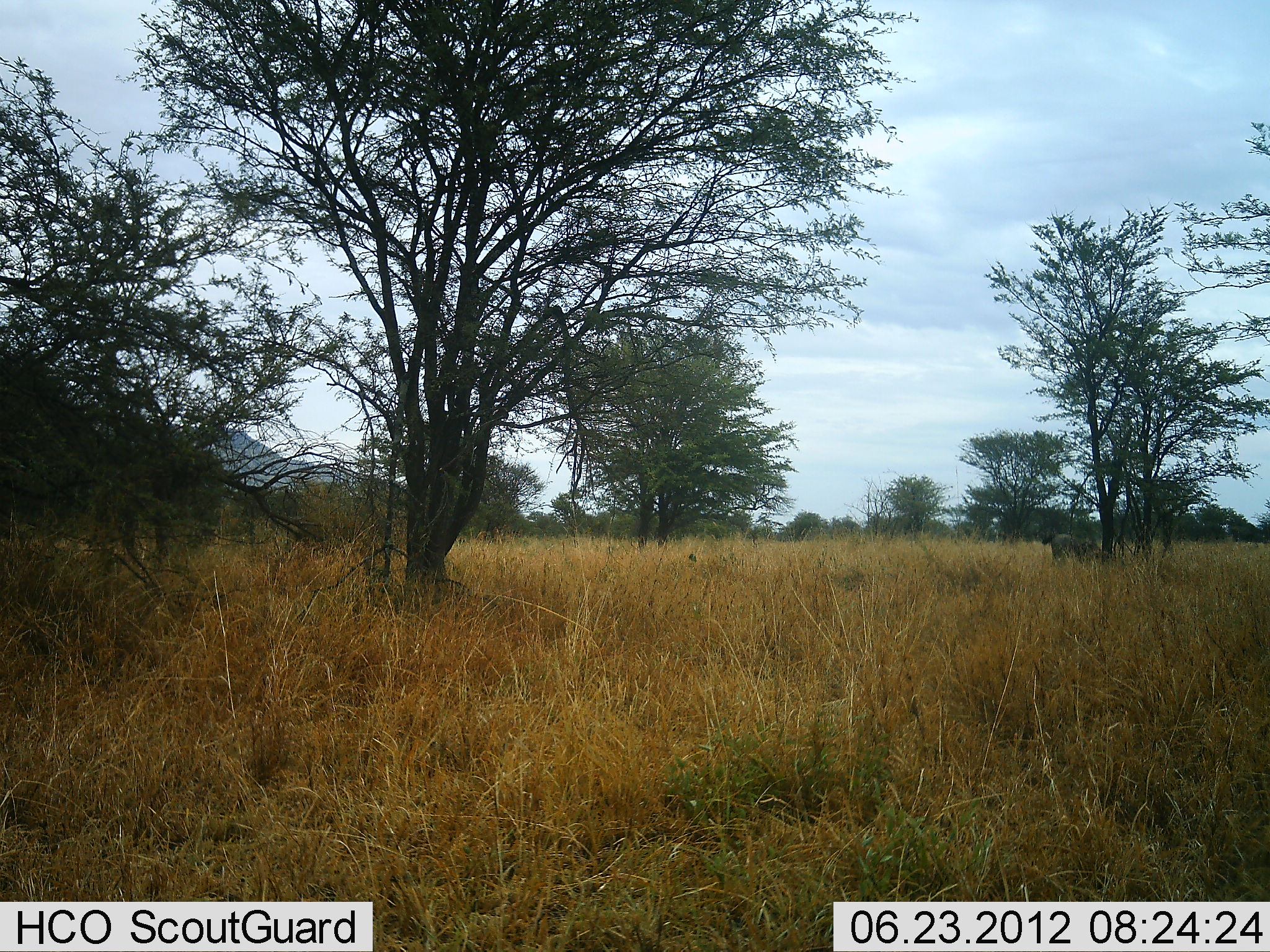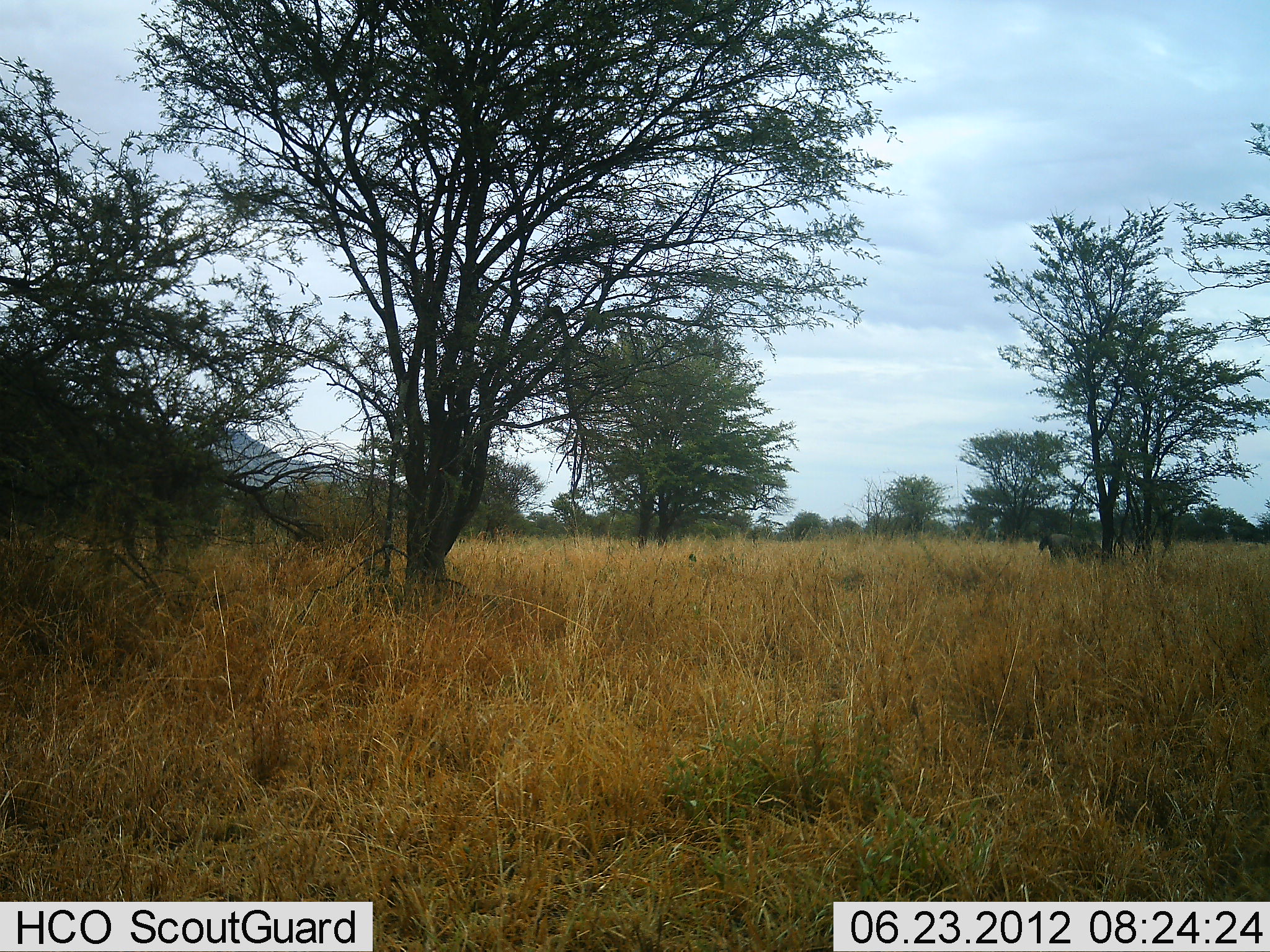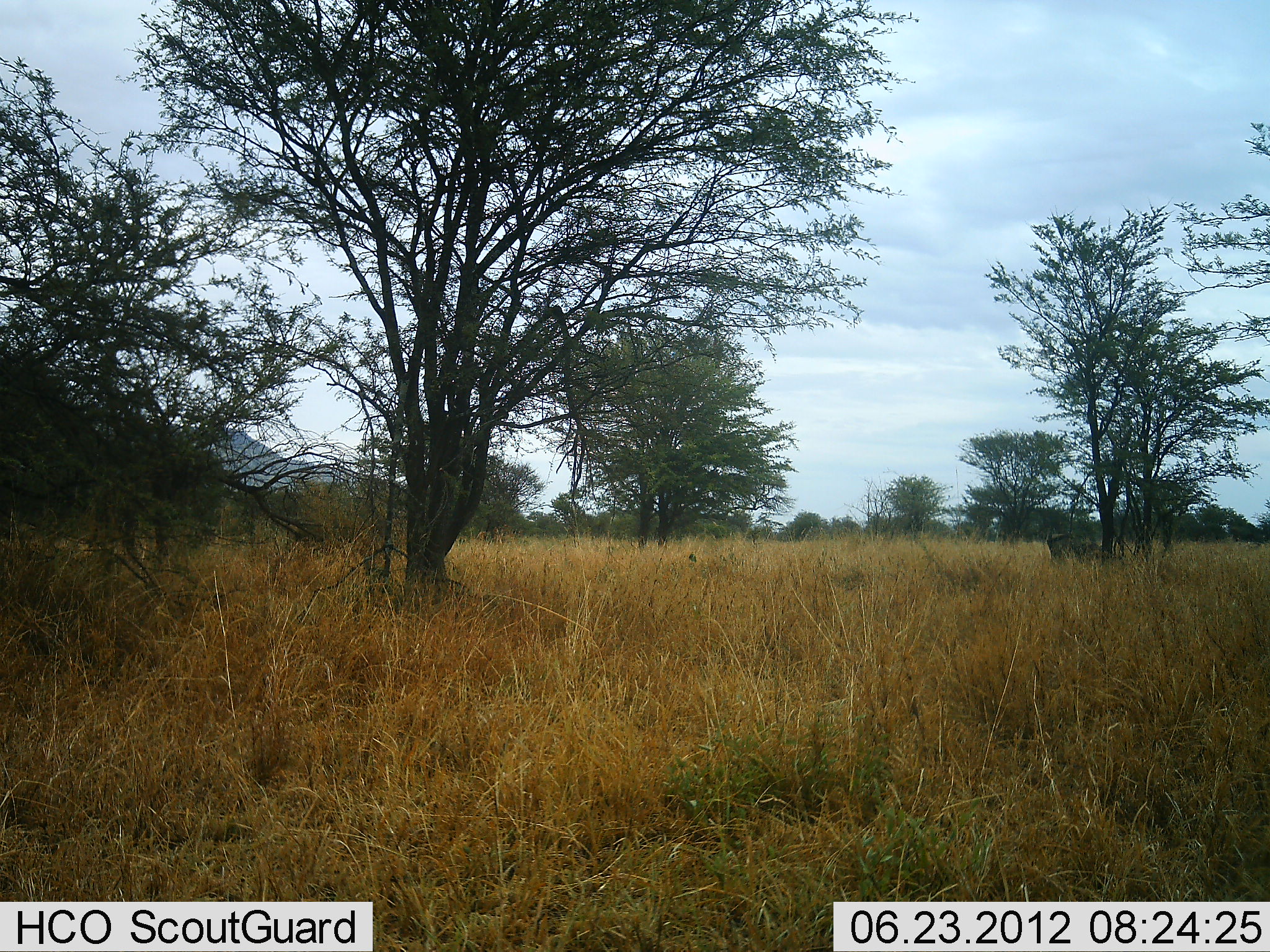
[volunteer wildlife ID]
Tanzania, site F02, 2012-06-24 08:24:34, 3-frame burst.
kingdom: Animalia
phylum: Chordata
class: Mammalia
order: Artiodactyla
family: Bovidae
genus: Connochaetes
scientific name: Connochaetes taurinus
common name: blue wildebeest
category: wildebeest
Wildebeest (blue wildebeest) (Connochaetes taurinus), count 1. Behavior (volunteer vote fractions): standing 44%, resting 0%, moving 0%, interacting 0%. Young present (vote fraction): 0%. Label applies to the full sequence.